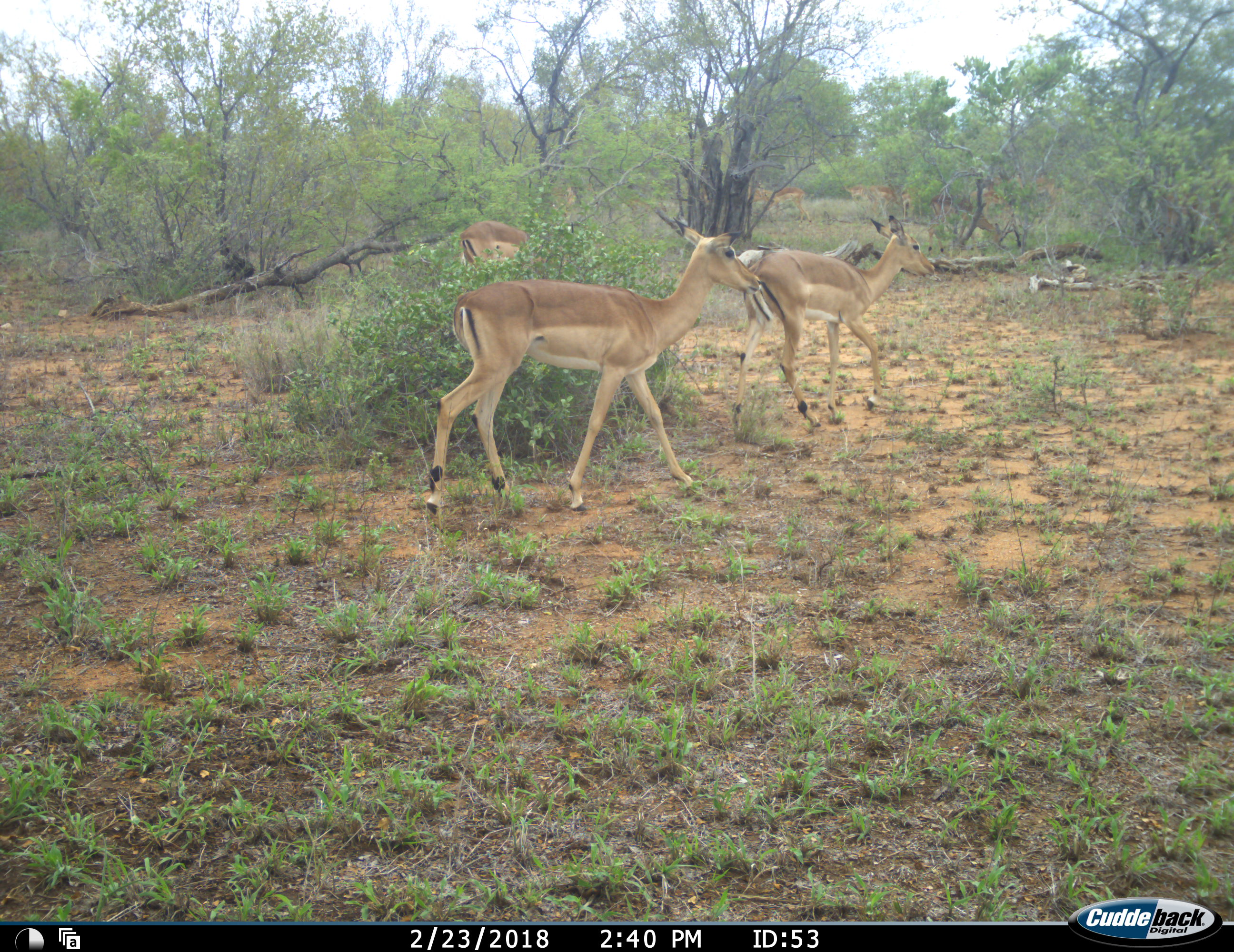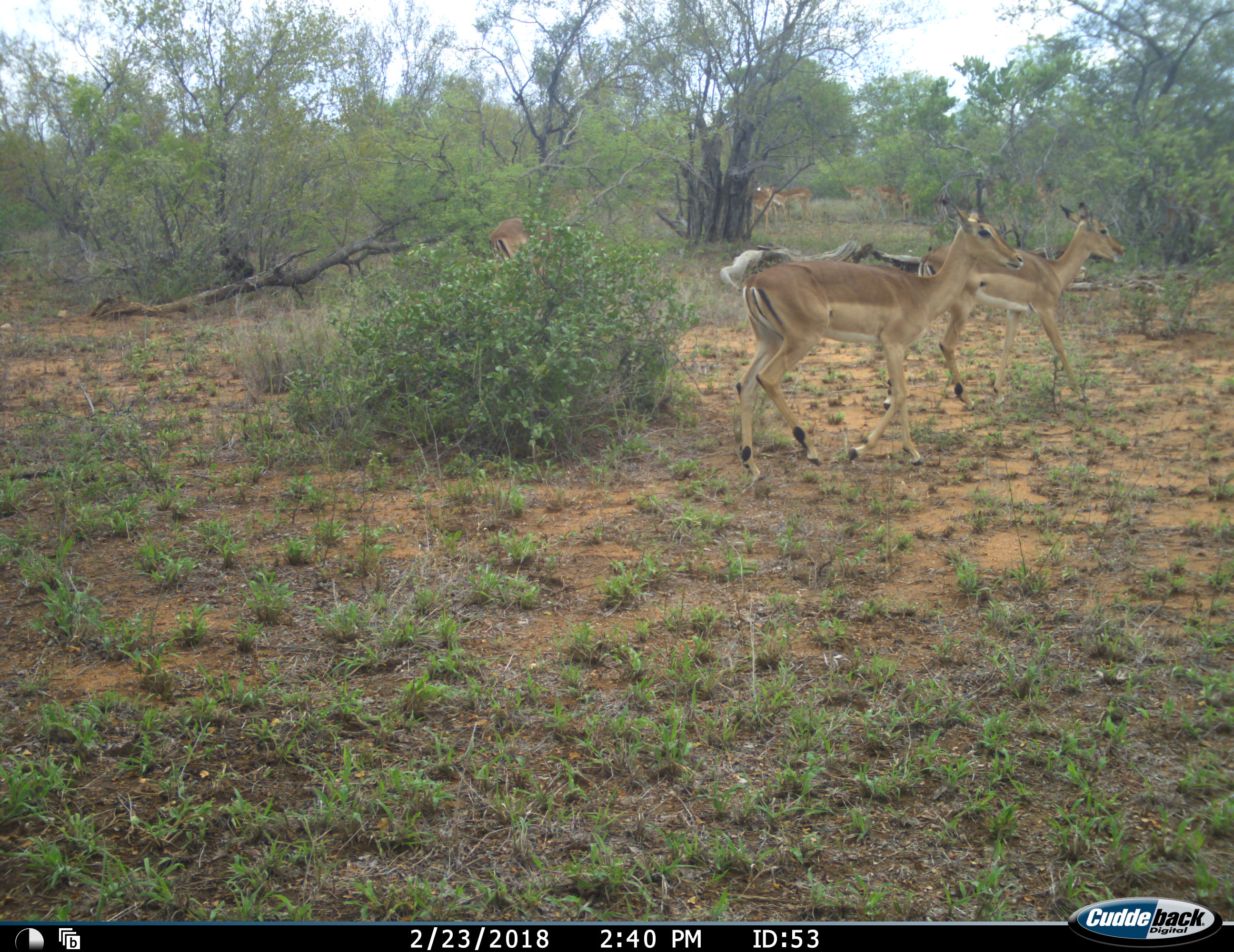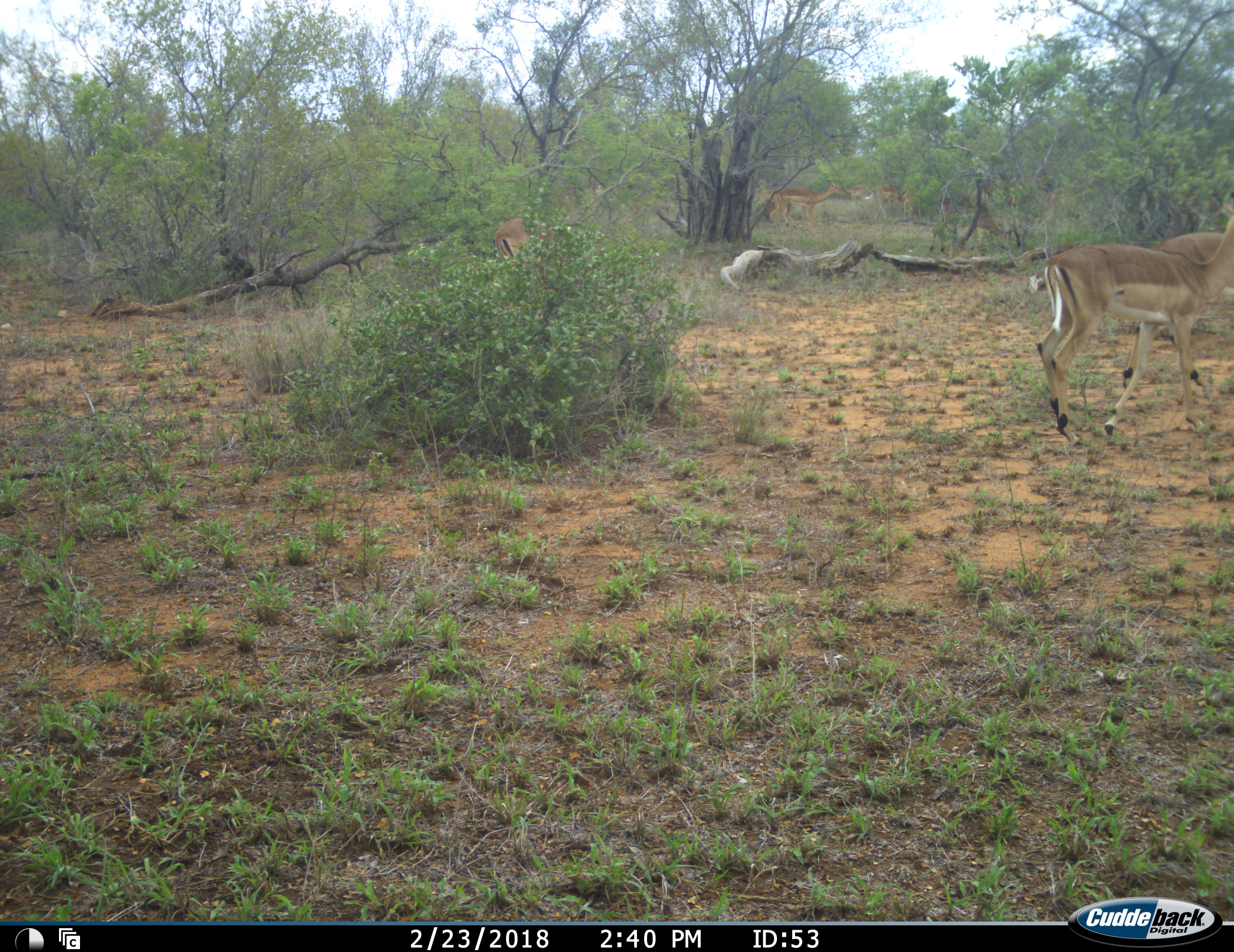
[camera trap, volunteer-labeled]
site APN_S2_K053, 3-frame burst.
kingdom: Animalia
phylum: Chordata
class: Mammalia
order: Artiodactyla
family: Bovidae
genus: Aepyceros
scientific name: Aepyceros melampus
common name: impala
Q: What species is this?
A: Impala (Aepyceros melampus).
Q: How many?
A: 10.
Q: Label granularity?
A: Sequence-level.